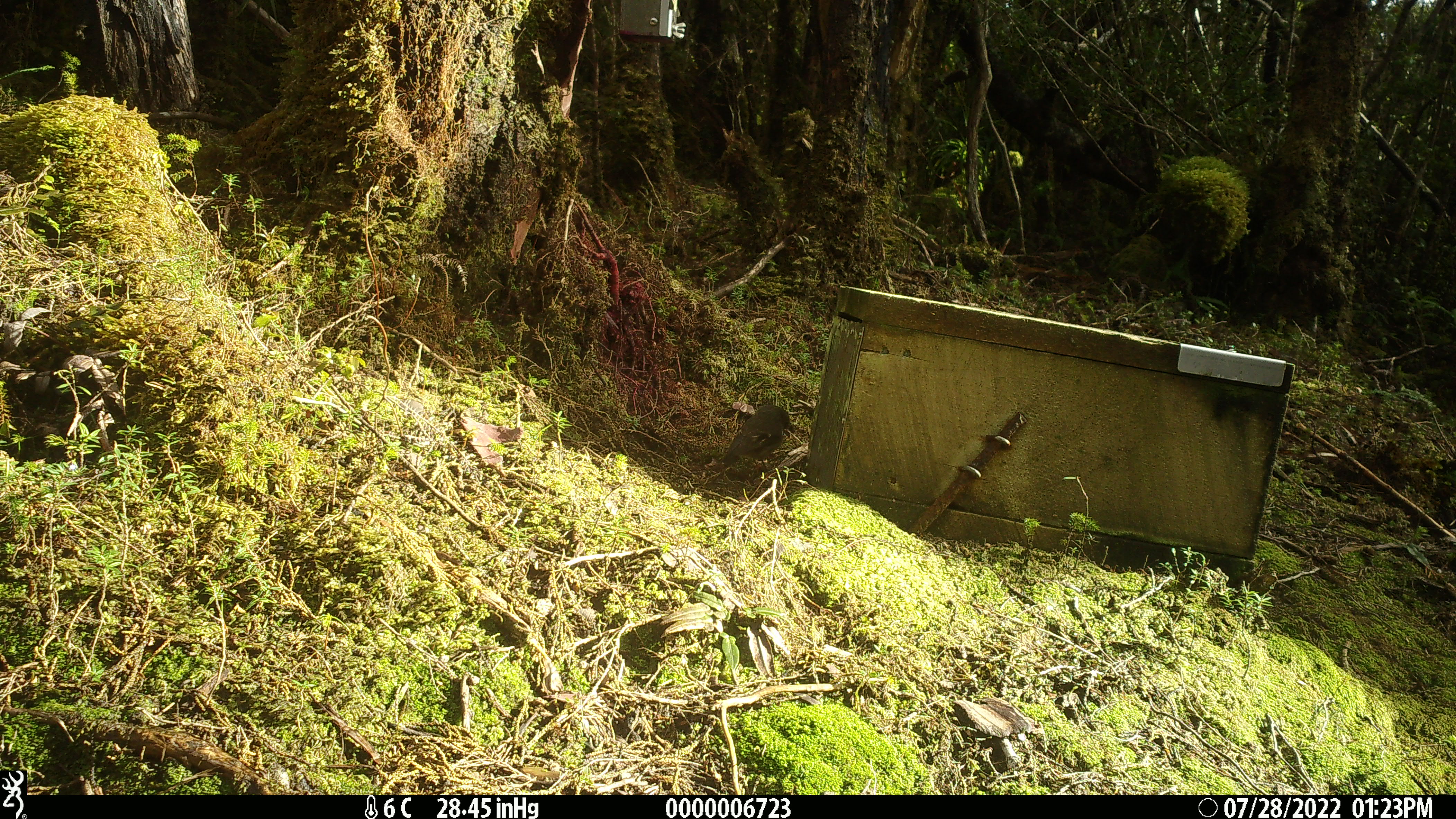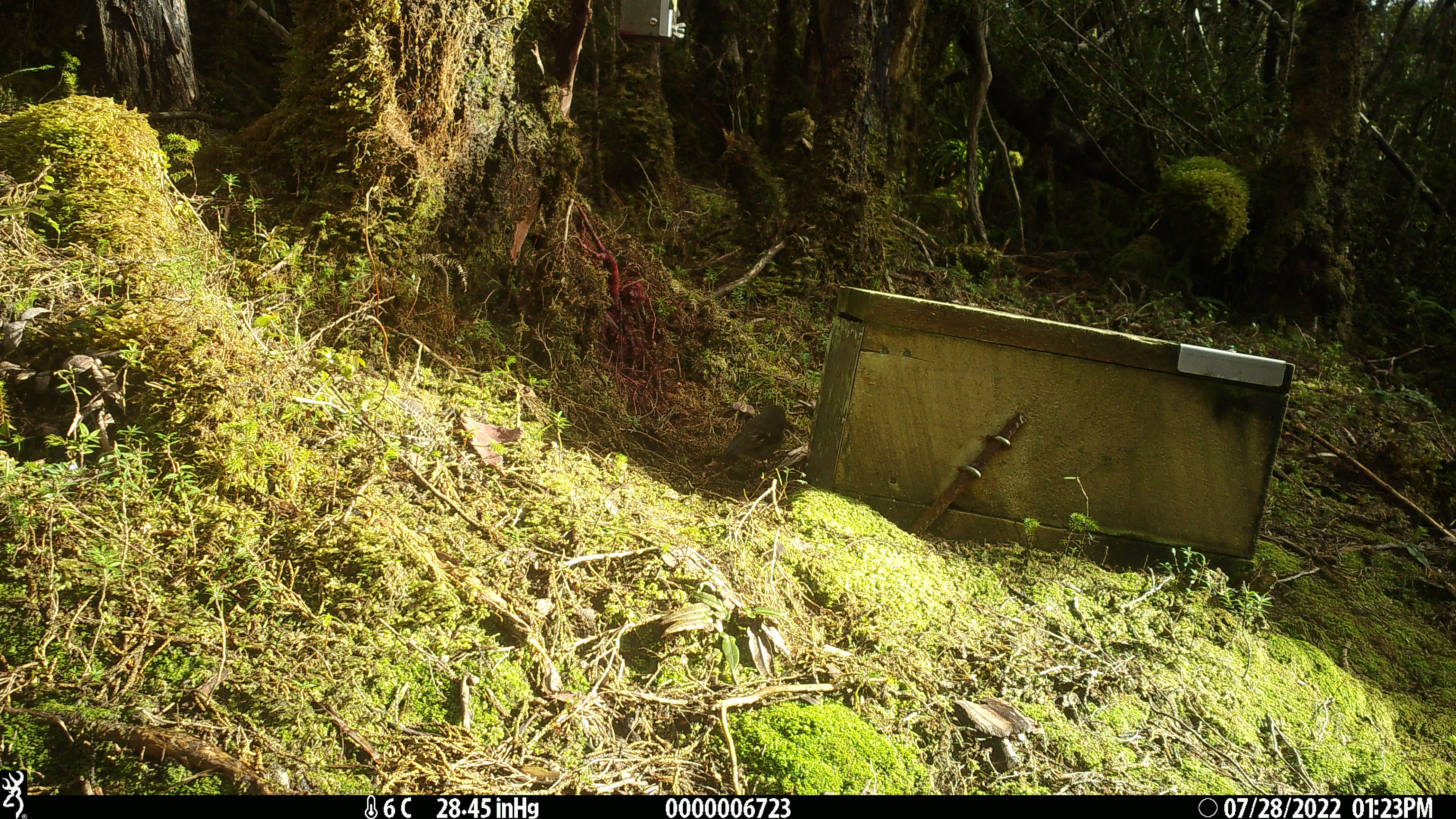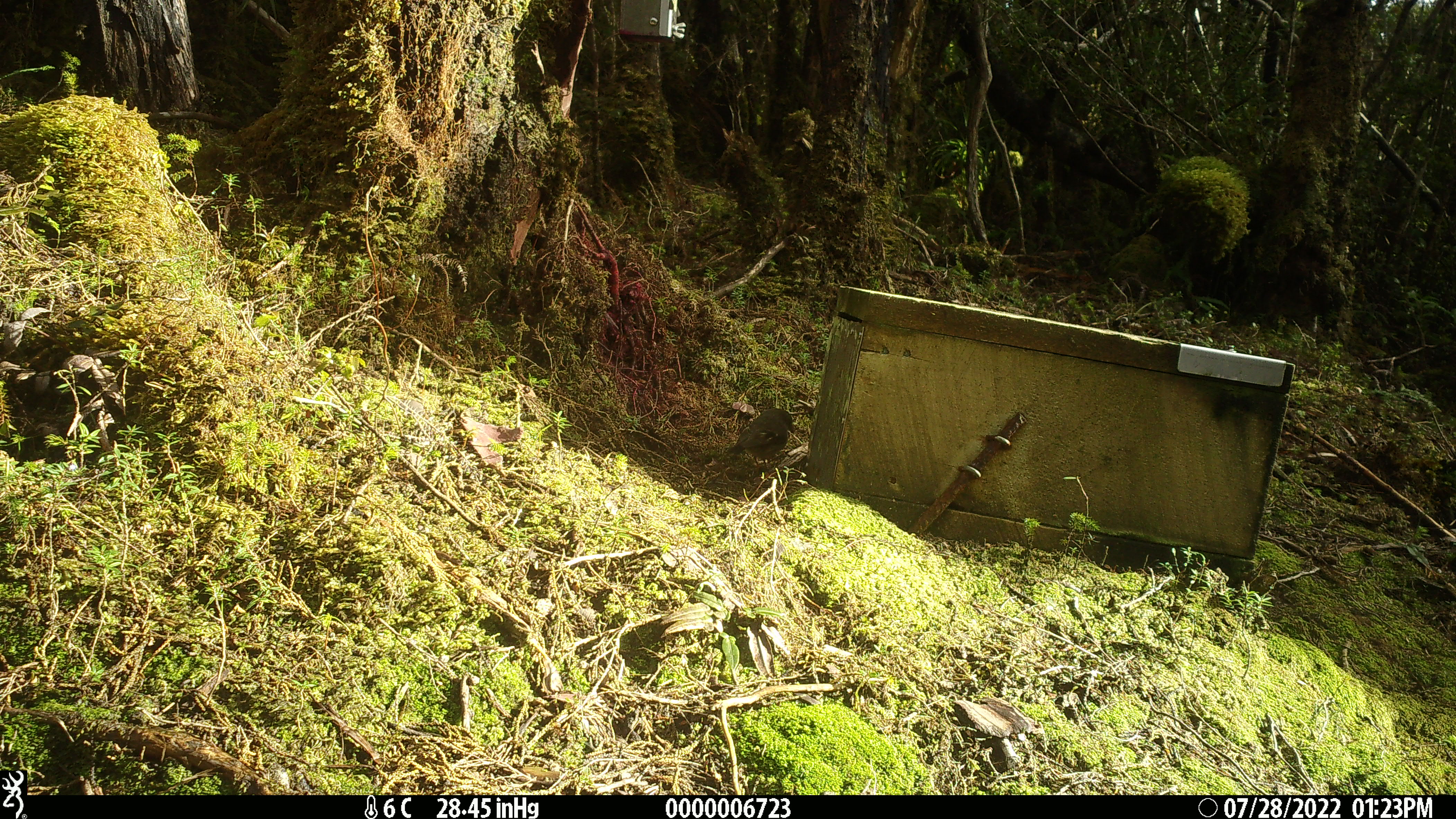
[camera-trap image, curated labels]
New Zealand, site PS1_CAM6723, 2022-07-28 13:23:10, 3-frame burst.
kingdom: Animalia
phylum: Chordata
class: Aves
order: Passeriformes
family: Petroicidae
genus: Petroica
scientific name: Petroica macrocephala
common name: tomtit